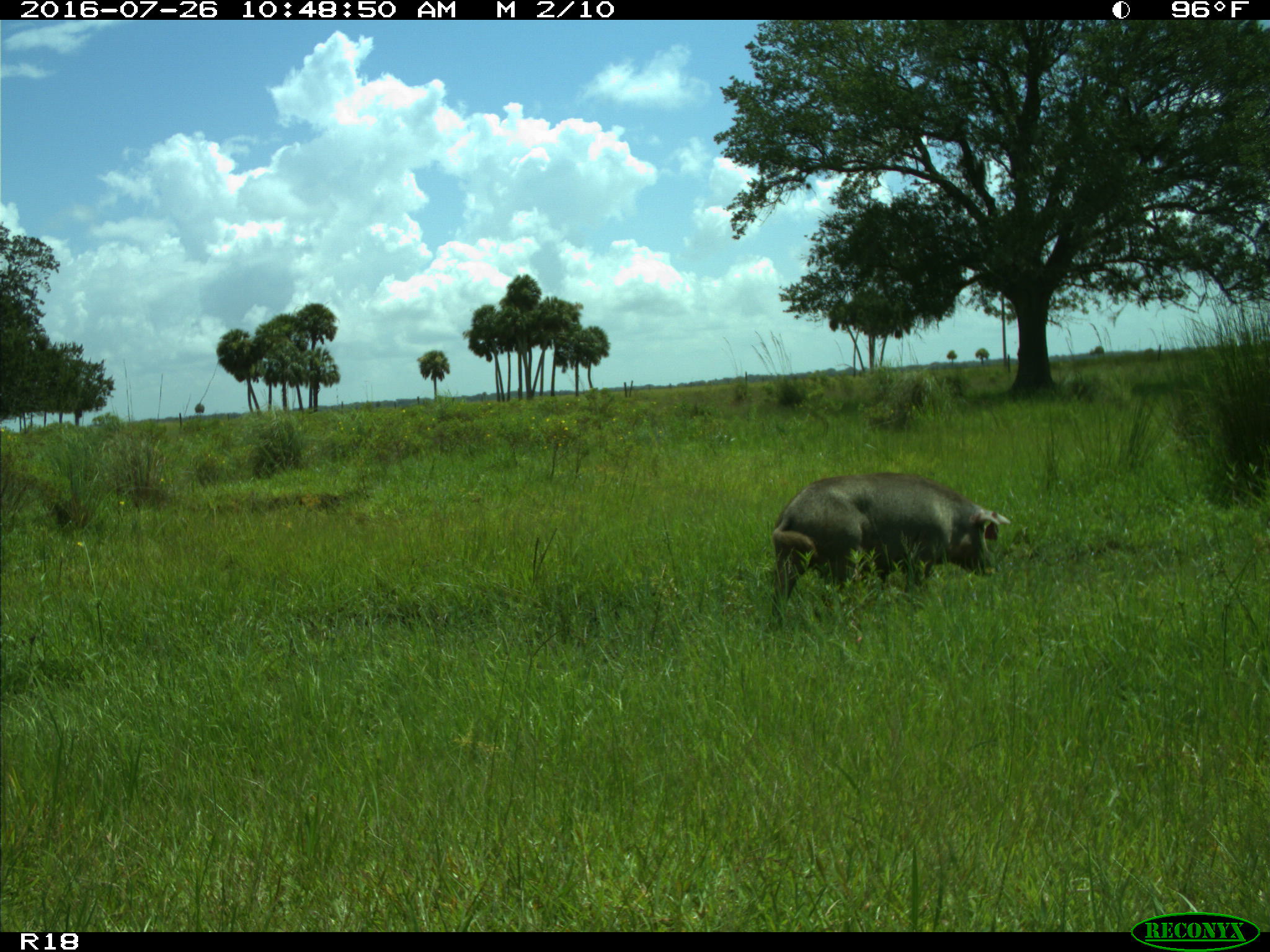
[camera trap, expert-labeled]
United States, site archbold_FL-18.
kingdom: Animalia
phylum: Chordata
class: Mammalia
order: Artiodactyla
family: Suidae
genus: Sus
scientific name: Sus scrofa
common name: wild boar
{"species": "Sus scrofa (wild boar)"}